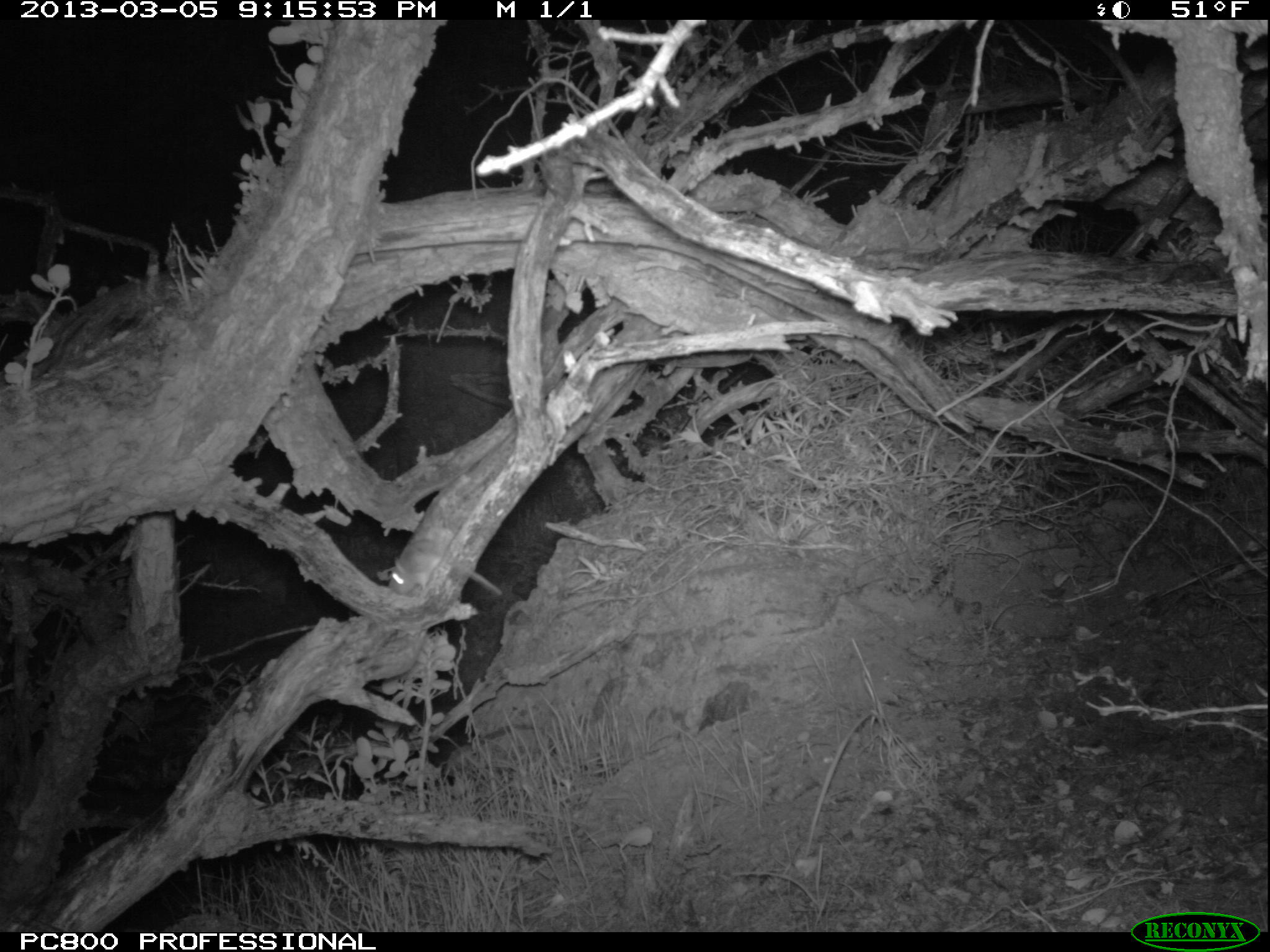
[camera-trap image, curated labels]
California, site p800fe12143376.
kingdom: Animalia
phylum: Chordata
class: Mammalia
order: Rodentia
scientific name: Rodentia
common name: rodent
Rodent (Rodentia).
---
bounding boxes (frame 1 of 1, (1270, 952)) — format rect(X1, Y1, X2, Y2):
rodent: rect(388, 521, 462, 593)